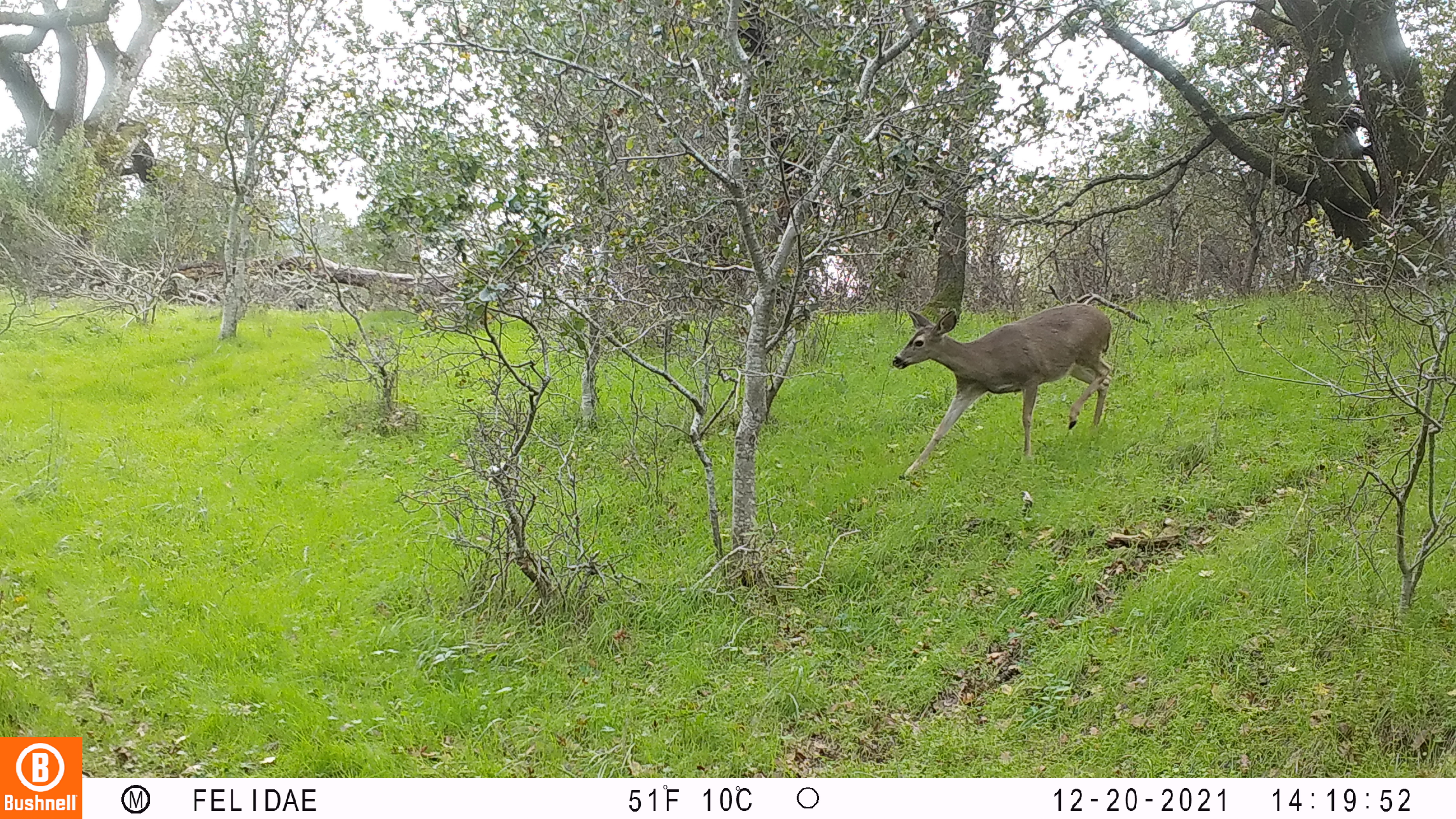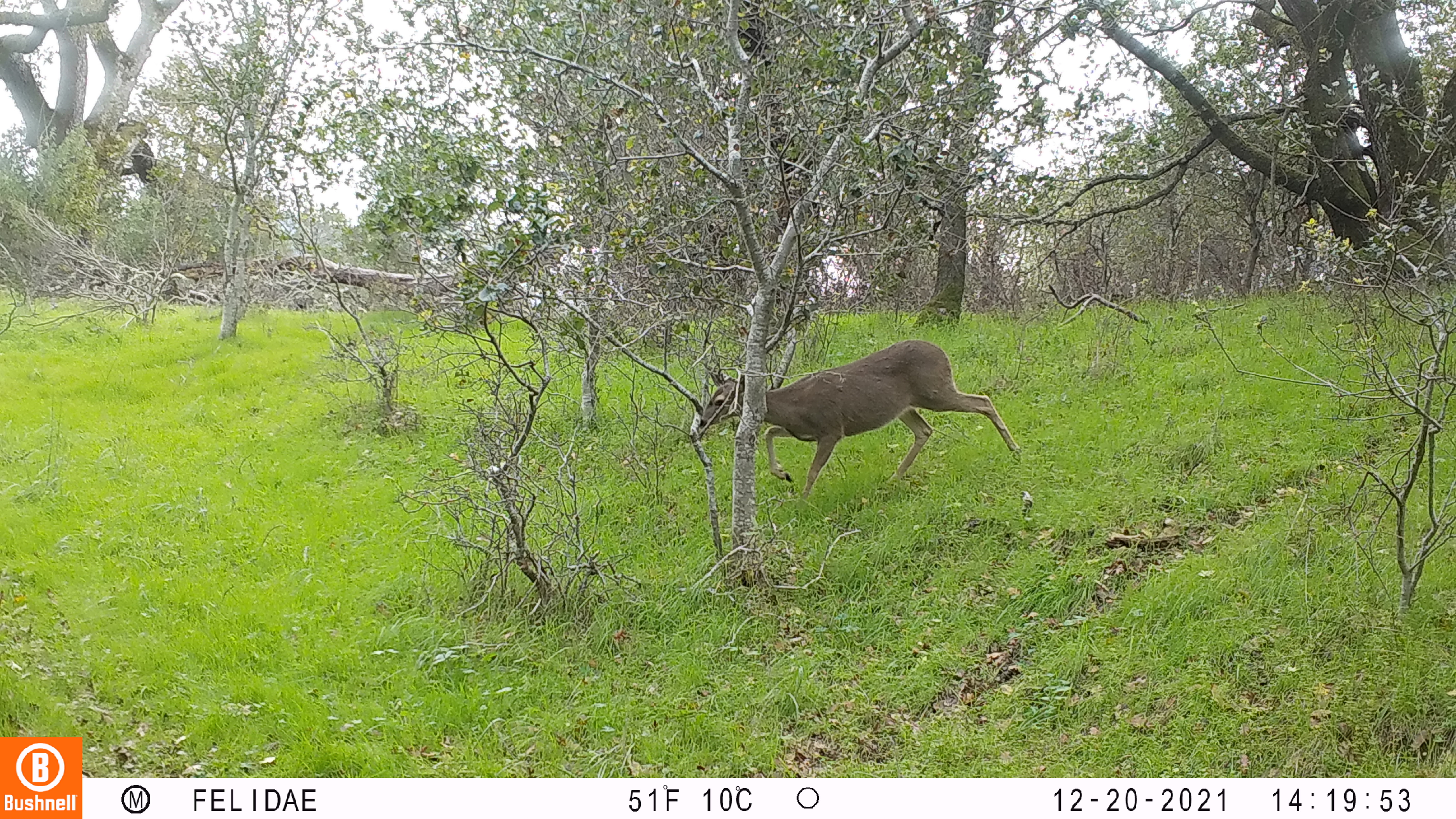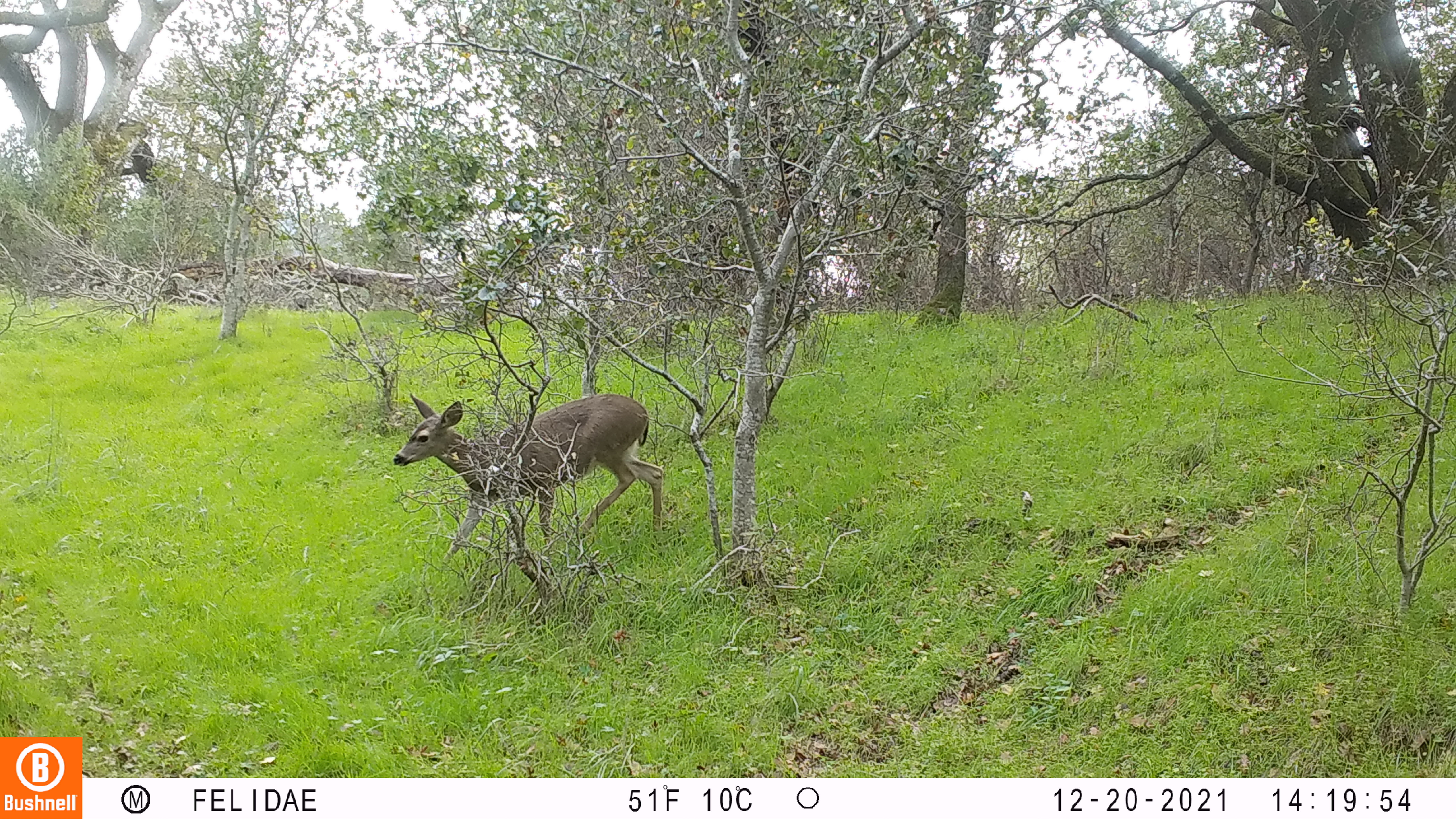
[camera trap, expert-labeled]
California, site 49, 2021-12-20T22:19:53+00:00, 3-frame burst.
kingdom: Animalia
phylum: Chordata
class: Mammalia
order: Artiodactyla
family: Cervidae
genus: Odocoileus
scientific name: Odocoileus hemionus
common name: mule deer